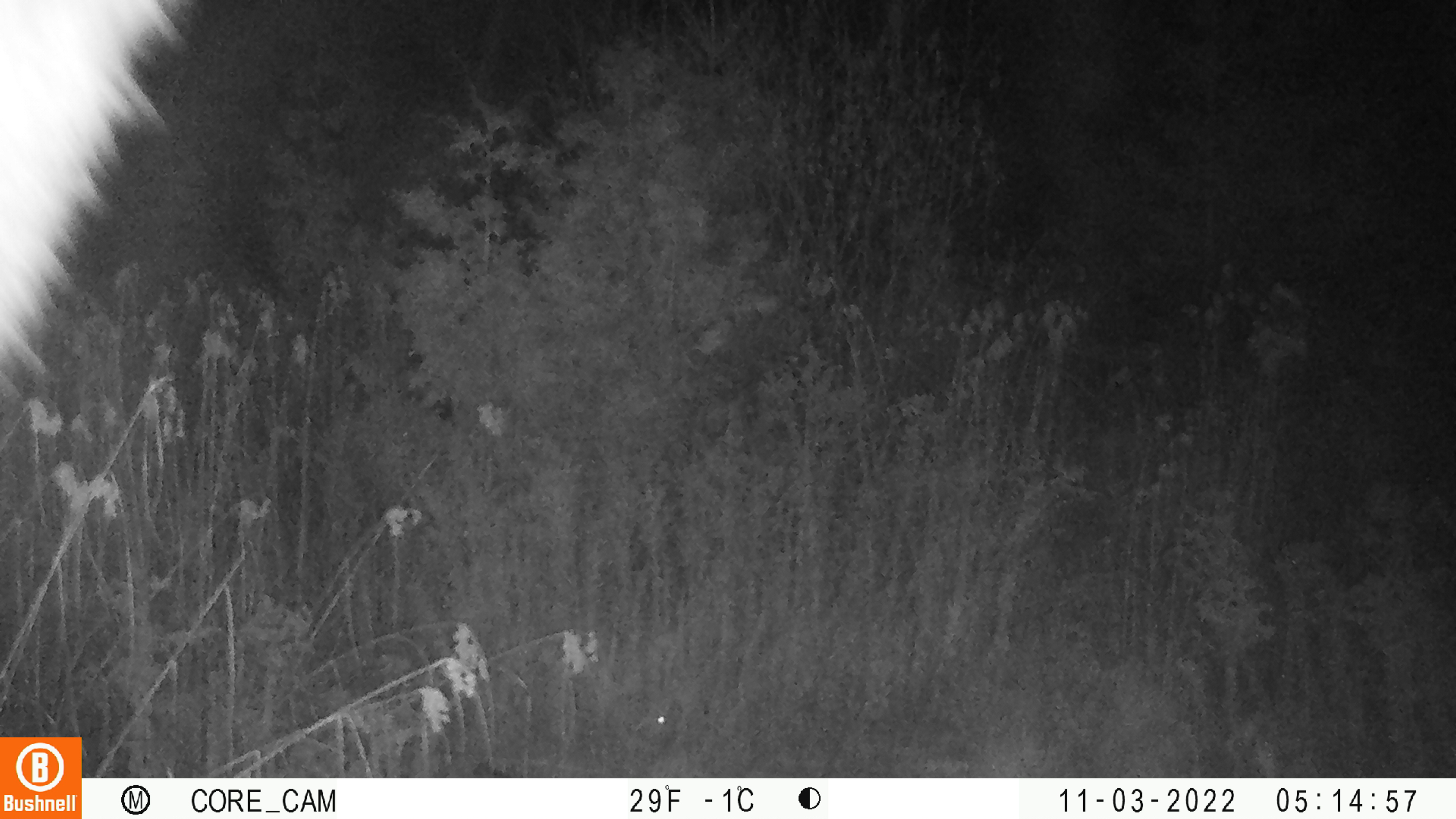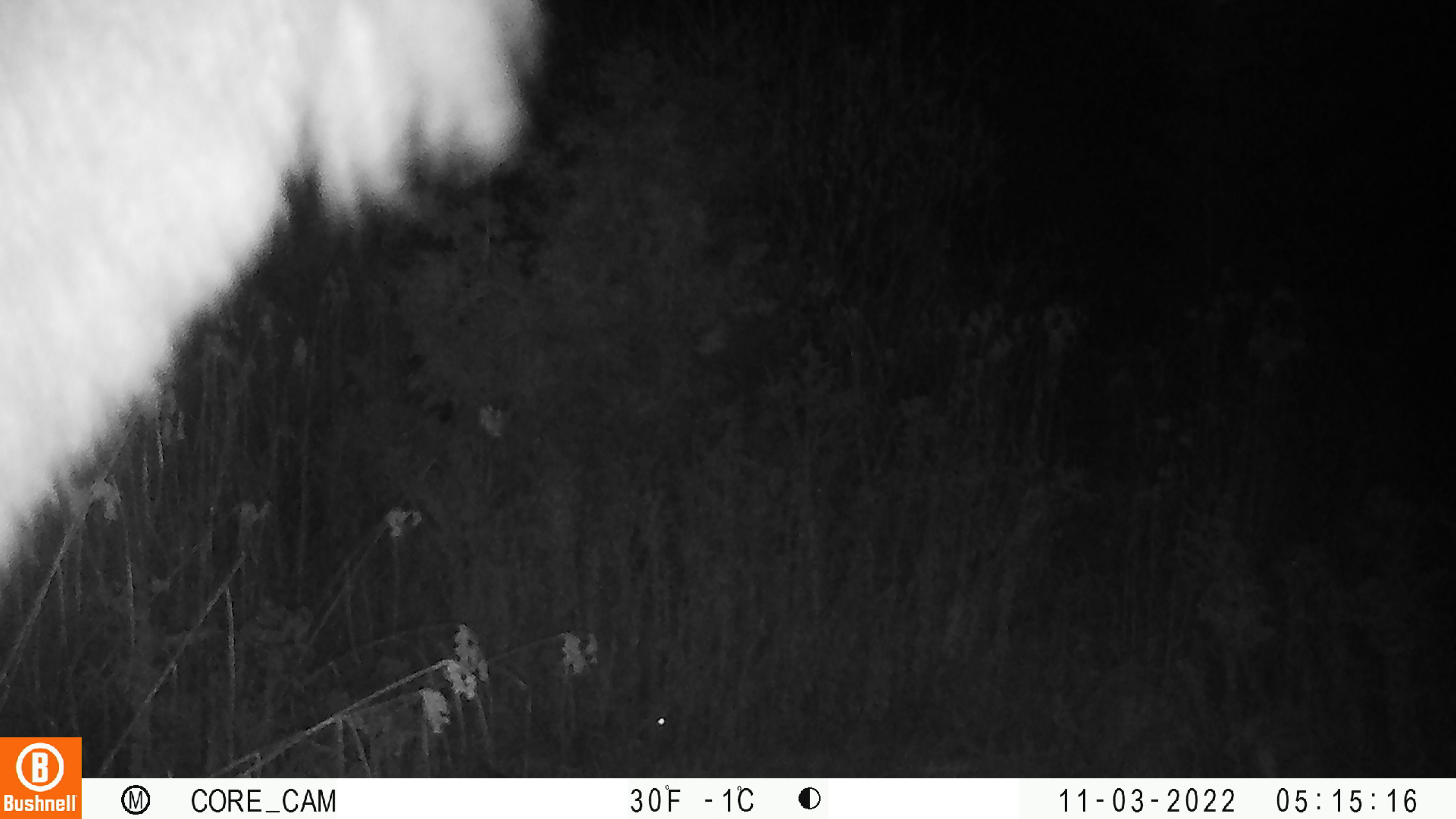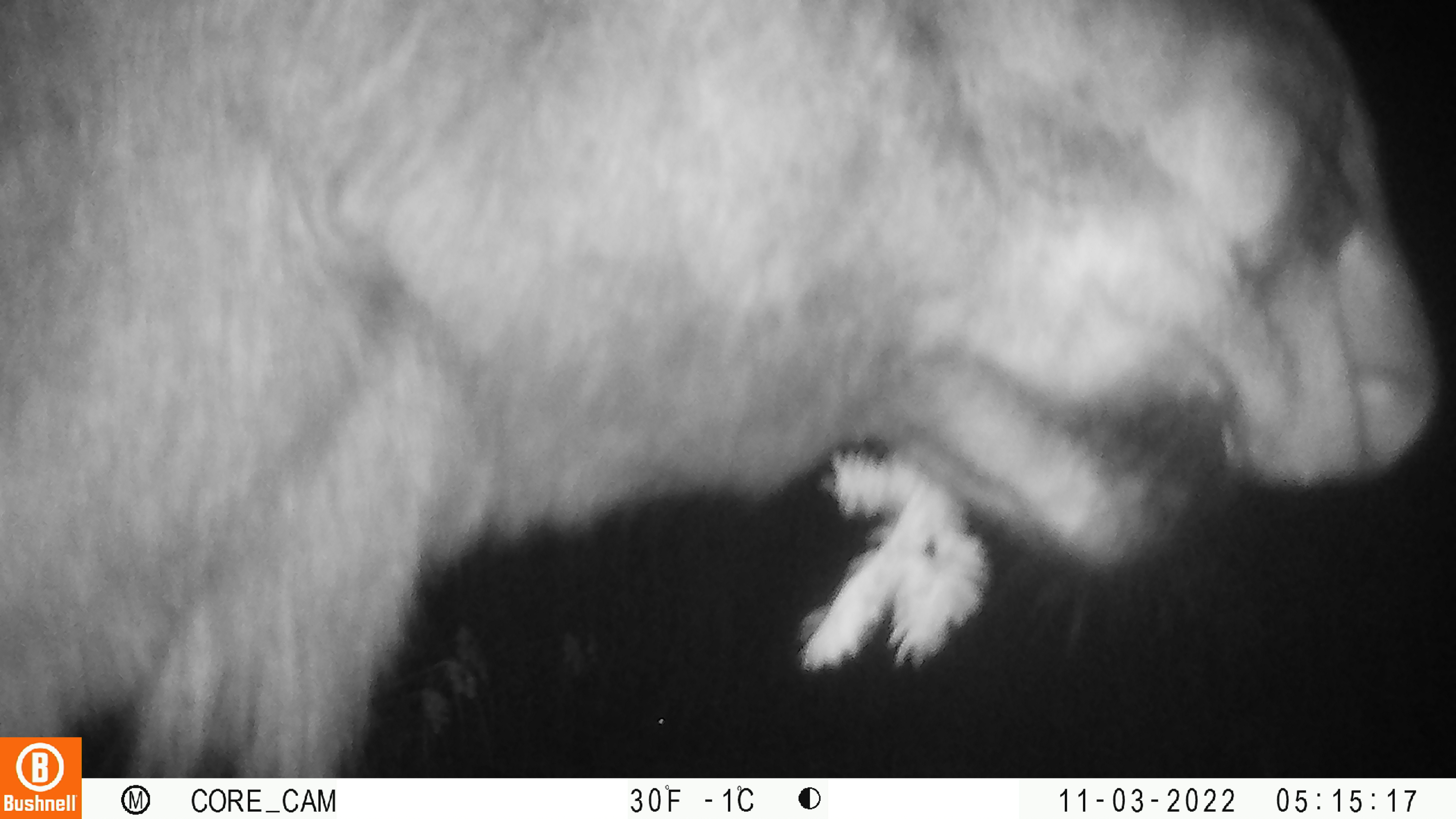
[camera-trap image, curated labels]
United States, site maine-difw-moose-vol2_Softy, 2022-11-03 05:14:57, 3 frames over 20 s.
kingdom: Animalia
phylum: Chordata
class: Mammalia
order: Artiodactyla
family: Cervidae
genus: Alces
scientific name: Alces alces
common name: moose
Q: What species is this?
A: Moose (Alces alces).